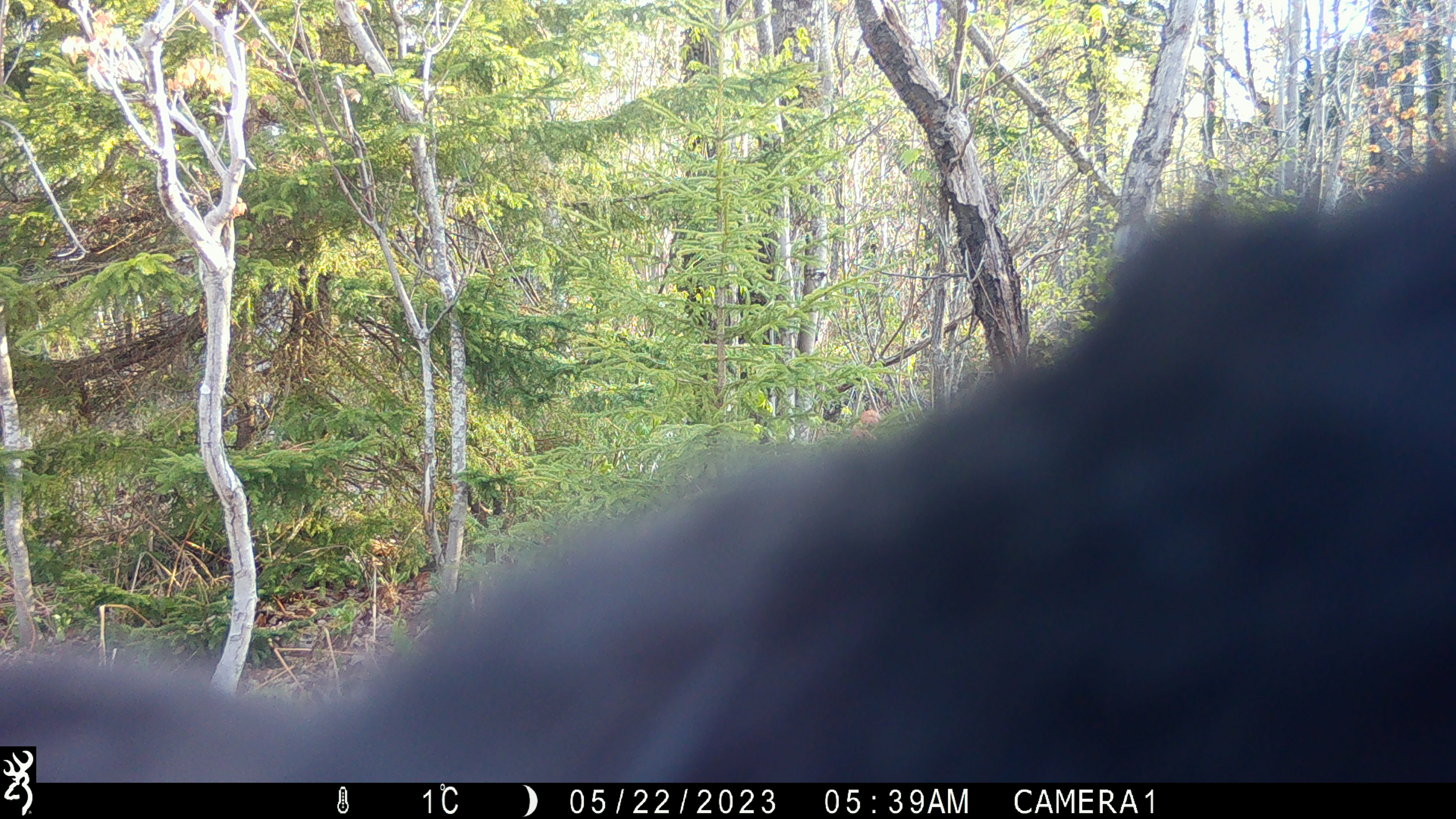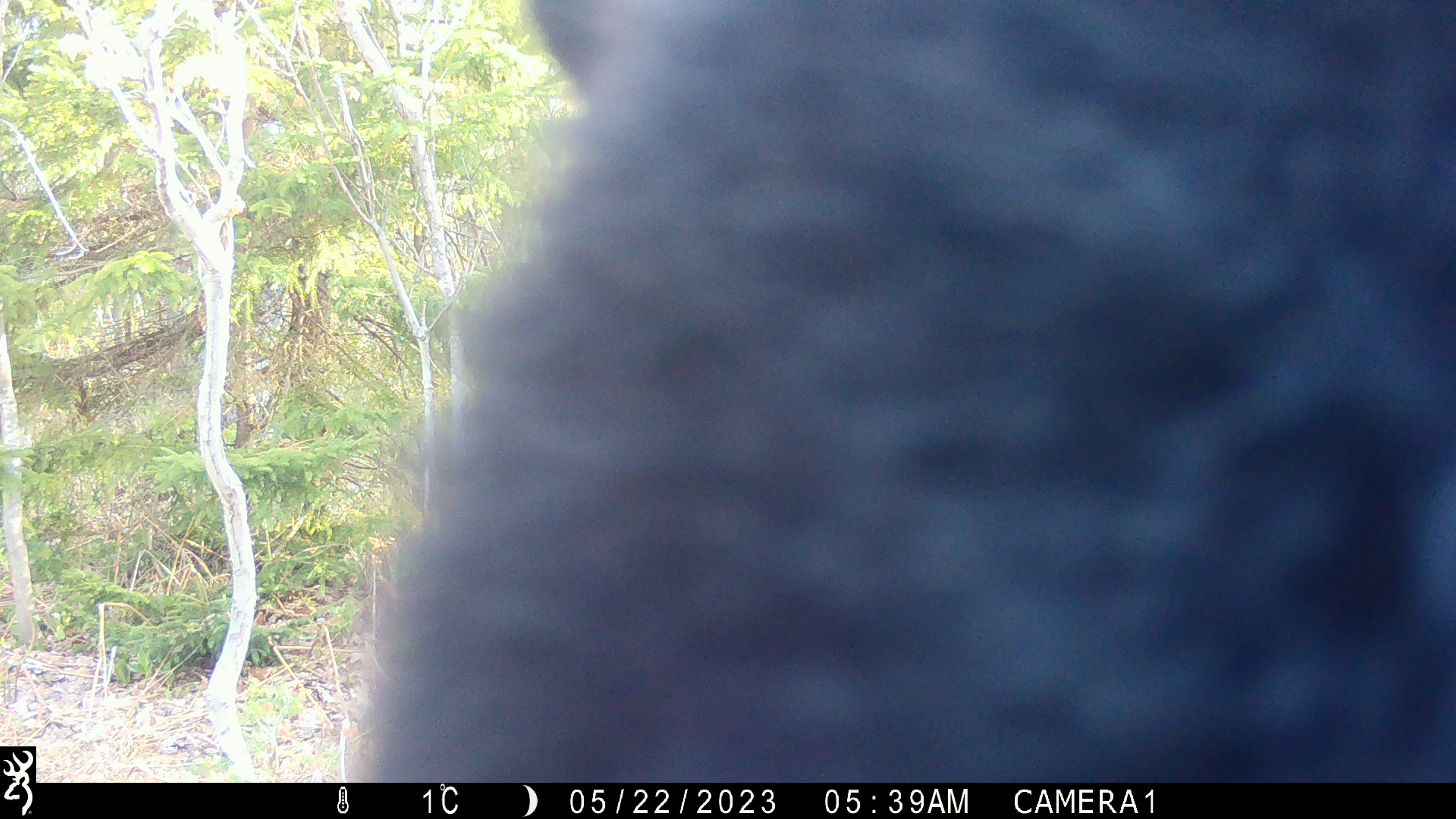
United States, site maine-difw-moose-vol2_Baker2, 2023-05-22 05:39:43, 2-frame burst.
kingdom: Animalia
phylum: Chordata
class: Mammalia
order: Carnivora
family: Ursidae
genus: Ursus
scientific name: Ursus americanus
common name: black bear